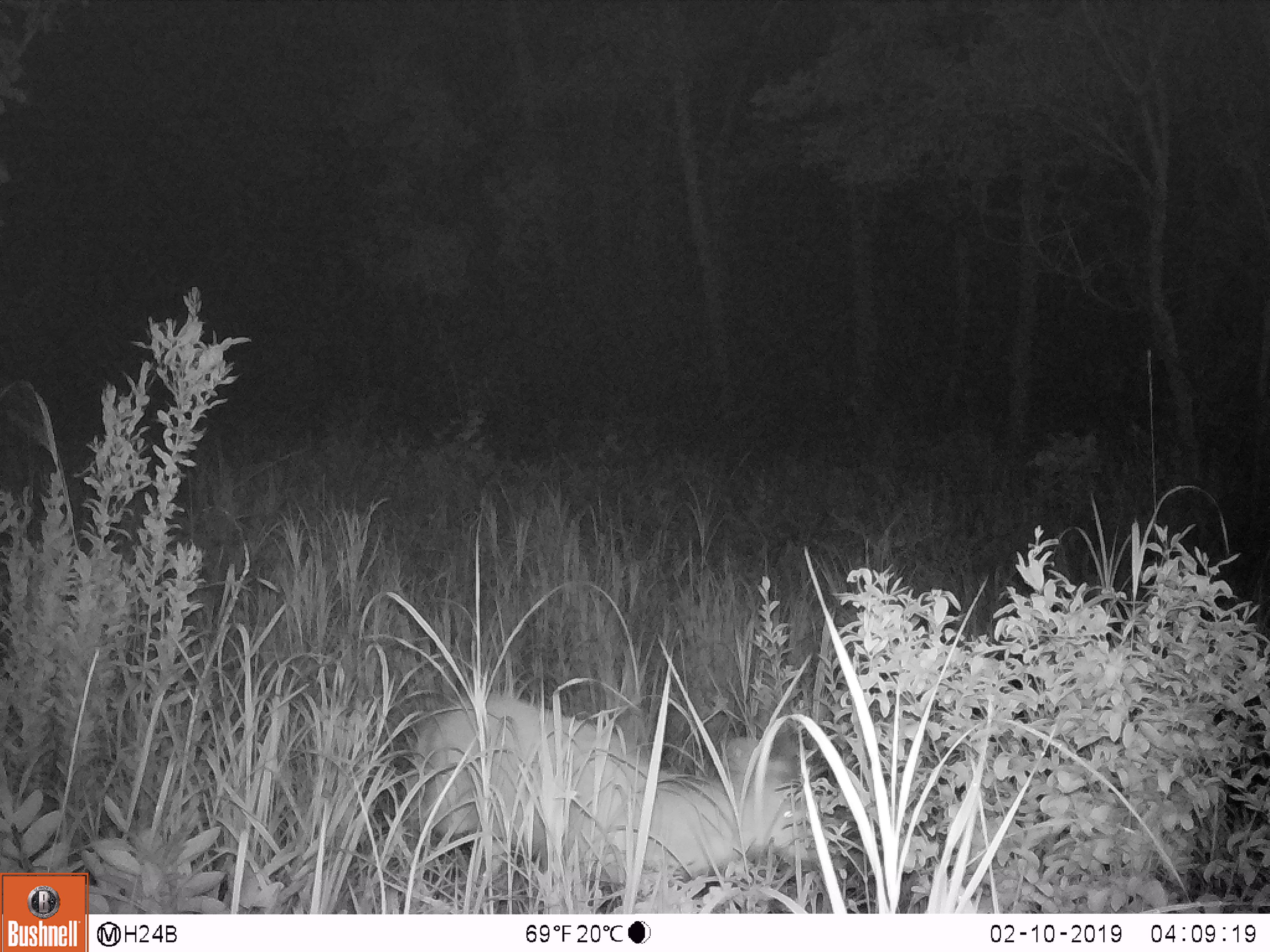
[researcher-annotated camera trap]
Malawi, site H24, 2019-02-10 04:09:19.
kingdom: Animalia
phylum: Chordata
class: Mammalia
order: Artiodactyla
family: Bovidae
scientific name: Antilopinae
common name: small antelope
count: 1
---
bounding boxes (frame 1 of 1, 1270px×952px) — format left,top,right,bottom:
small antelope: 406,691,808,900